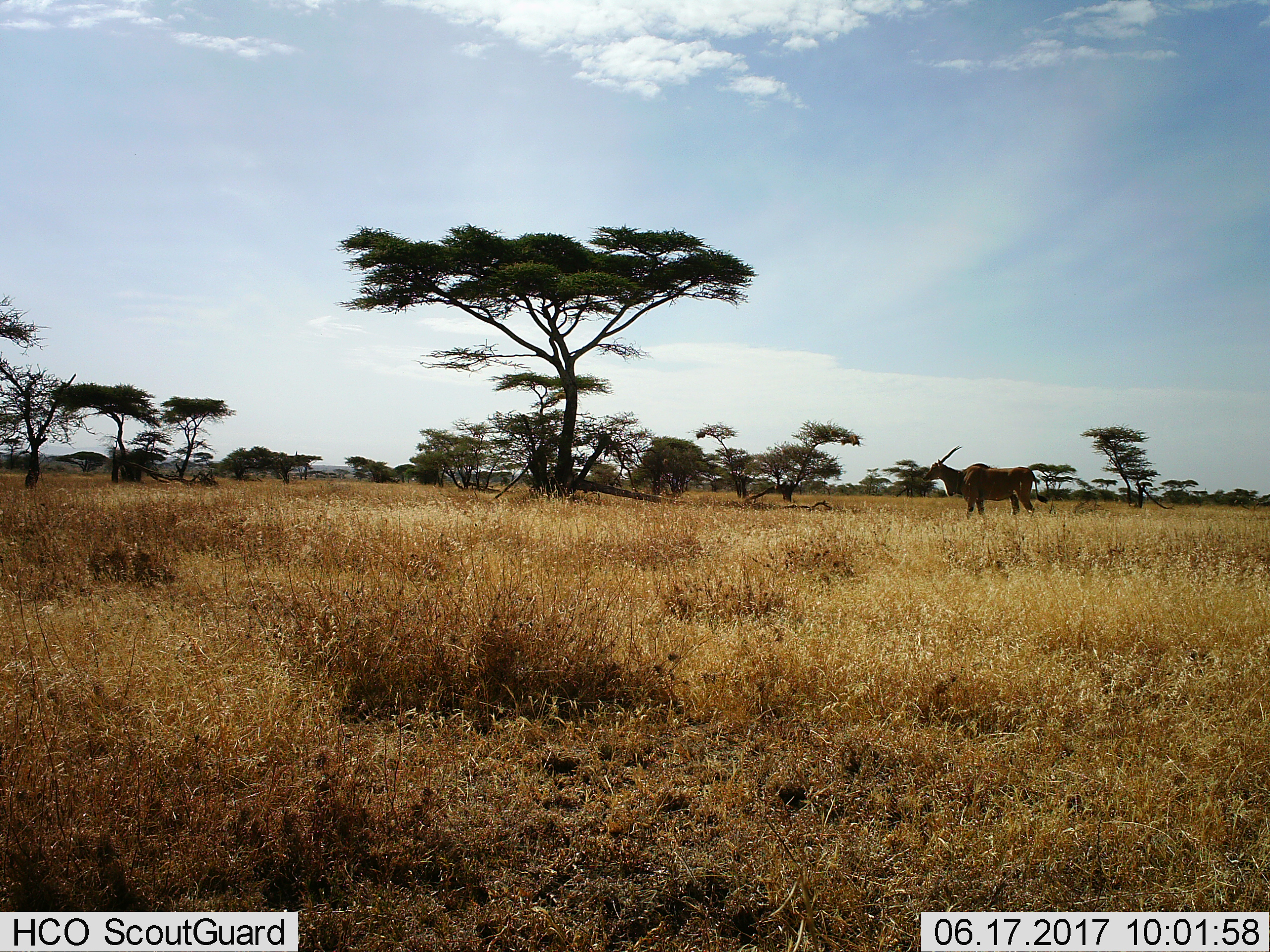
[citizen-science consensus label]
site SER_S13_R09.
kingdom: Animalia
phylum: Chordata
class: Mammalia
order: Artiodactyla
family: Bovidae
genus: Tragelaphus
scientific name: Tragelaphus oryx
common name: eland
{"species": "eland (Tragelaphus oryx)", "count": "1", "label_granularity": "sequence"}